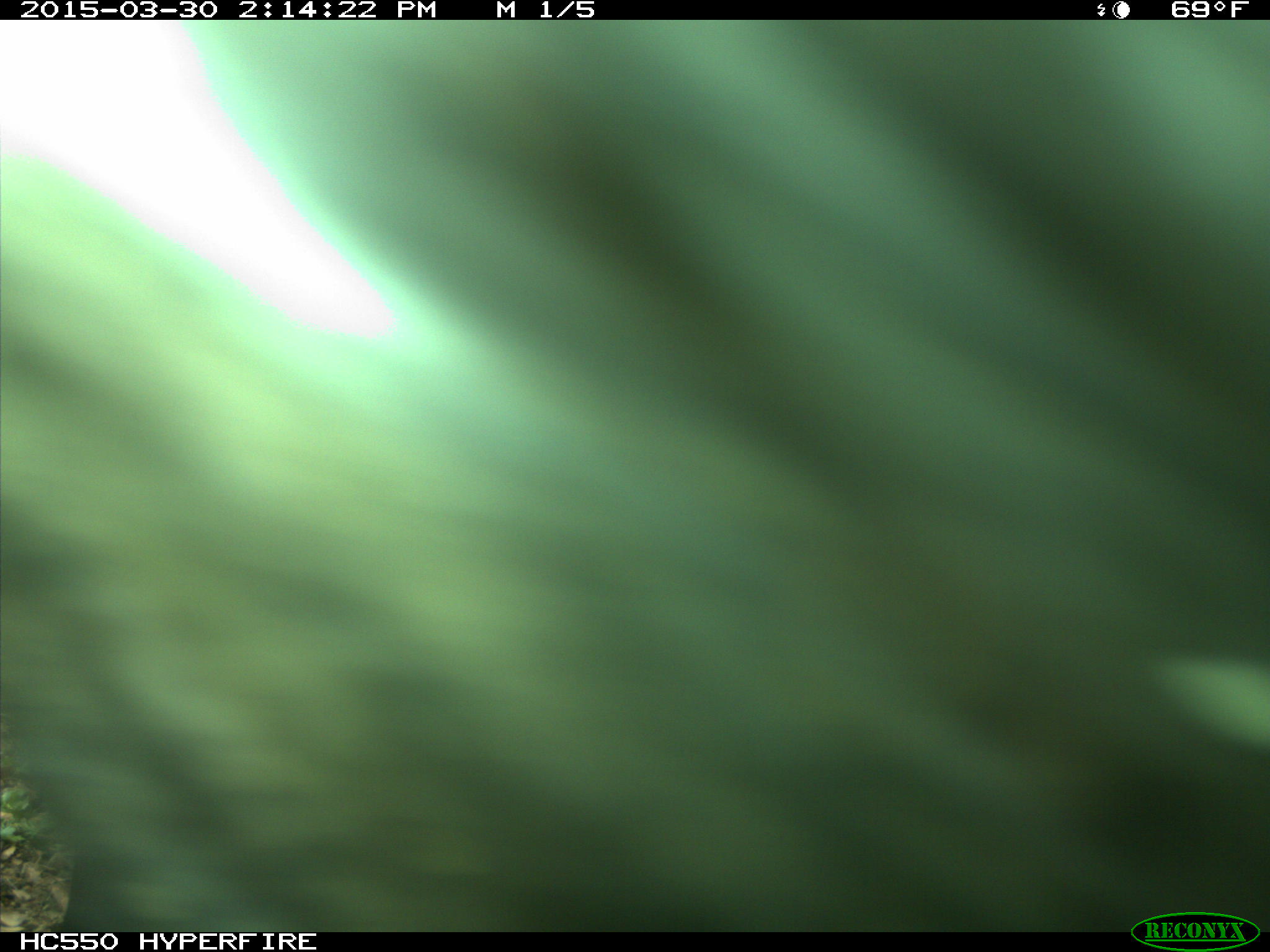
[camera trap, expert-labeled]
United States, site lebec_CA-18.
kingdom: Animalia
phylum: Chordata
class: Mammalia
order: Artiodactyla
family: Bovidae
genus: Bos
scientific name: Bos taurus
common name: domestic cow